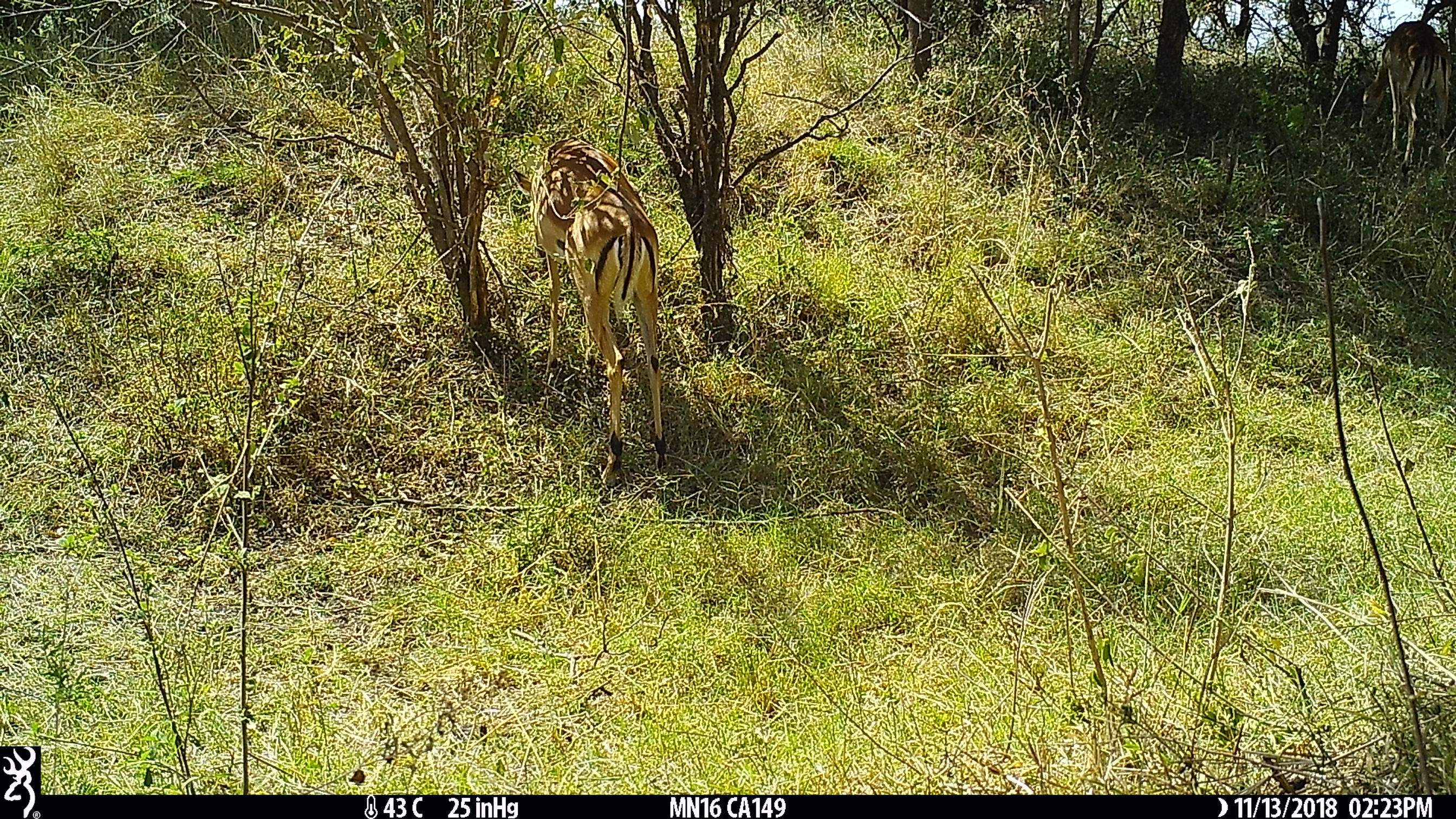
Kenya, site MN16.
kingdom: Animalia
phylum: Chordata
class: Mammalia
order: Artiodactyla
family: Bovidae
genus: Aepyceros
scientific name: Aepyceros melampus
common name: impala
Impala (Aepyceros melampus).